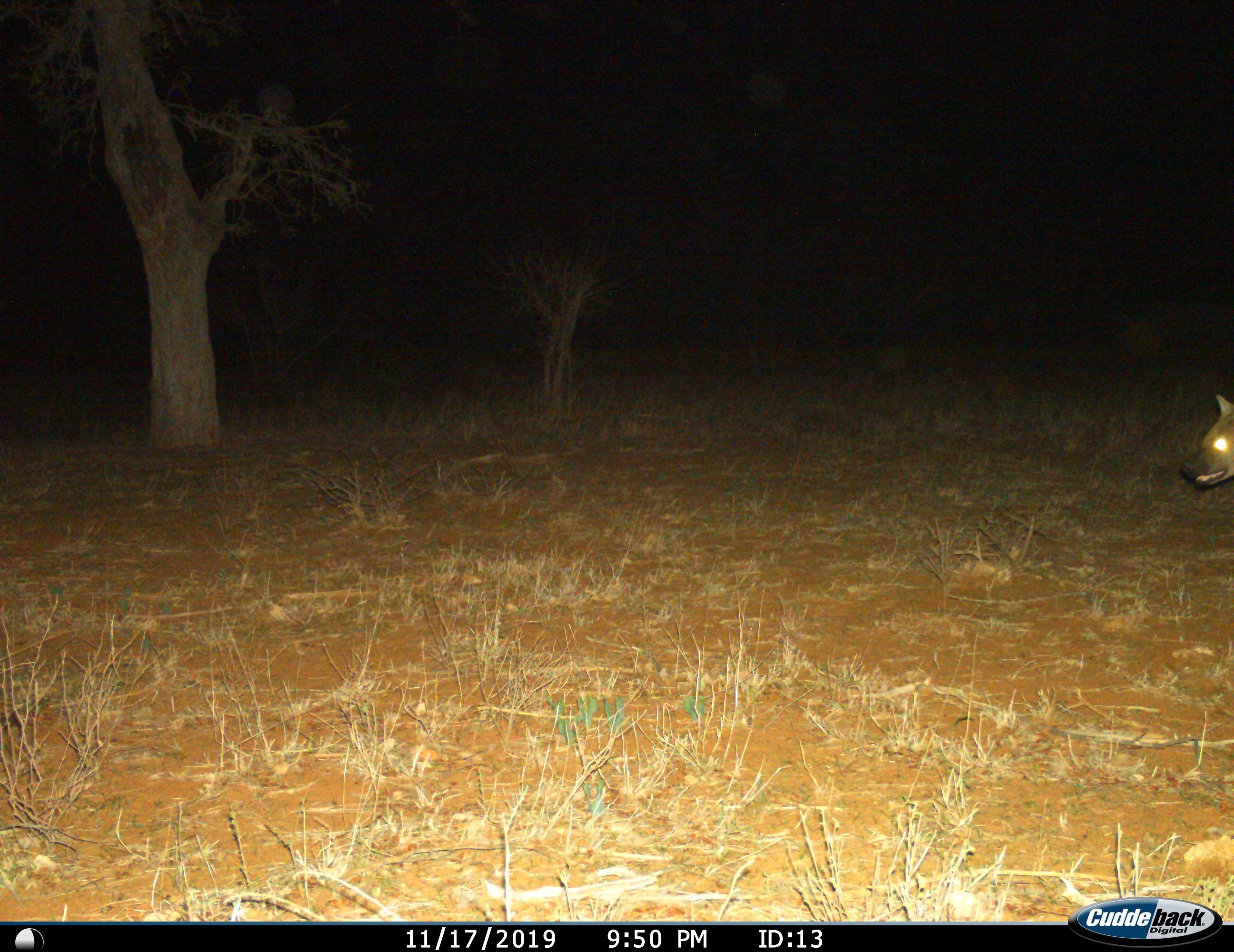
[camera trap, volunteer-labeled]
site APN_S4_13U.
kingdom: Animalia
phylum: Chordata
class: Mammalia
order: Carnivora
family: Hyaenidae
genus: Crocuta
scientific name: Crocuta crocuta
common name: spotted hyena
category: hyenaspotted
Hyenaspotted (spotted hyena) (Crocuta crocuta), count 1. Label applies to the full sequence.